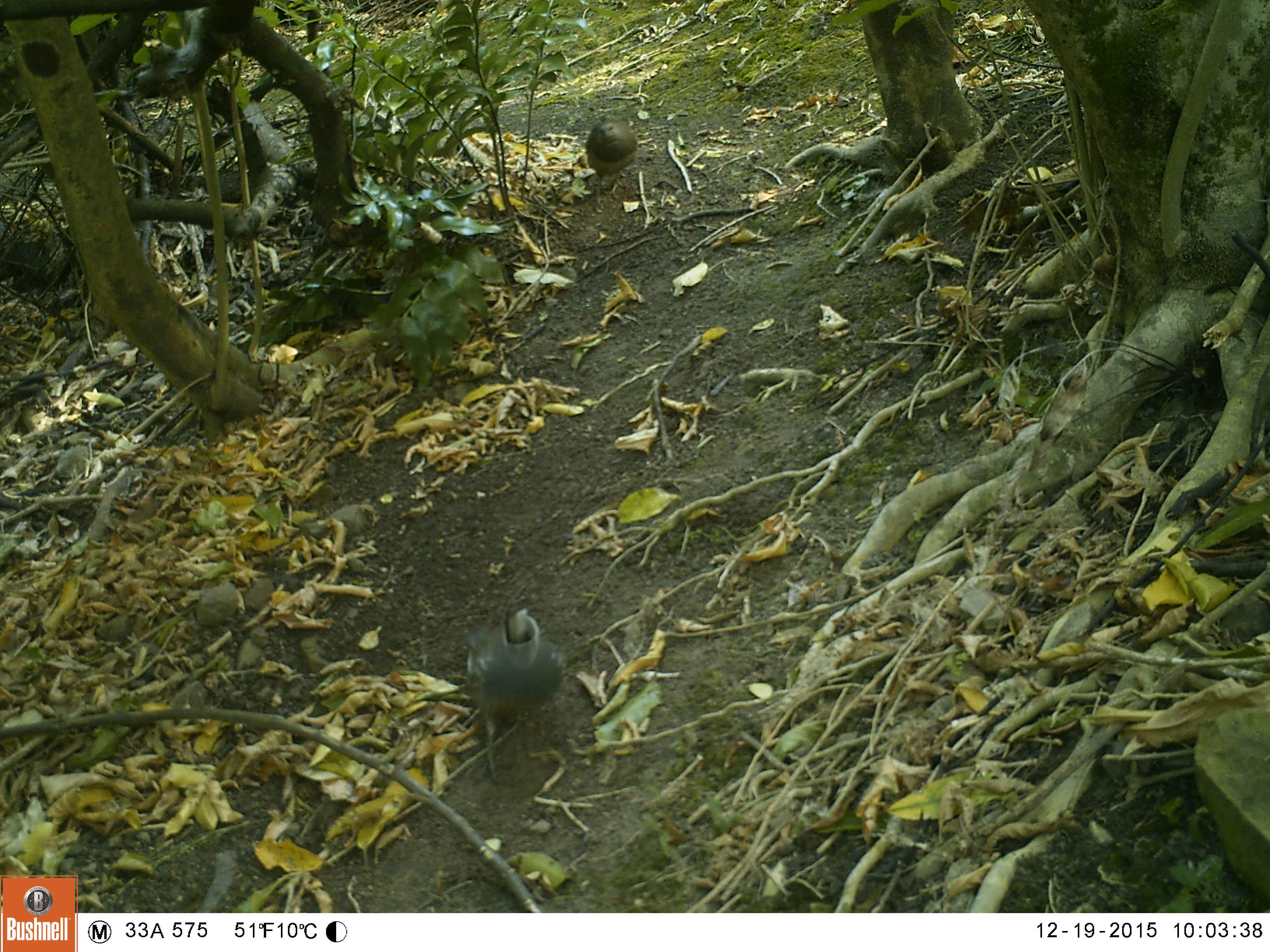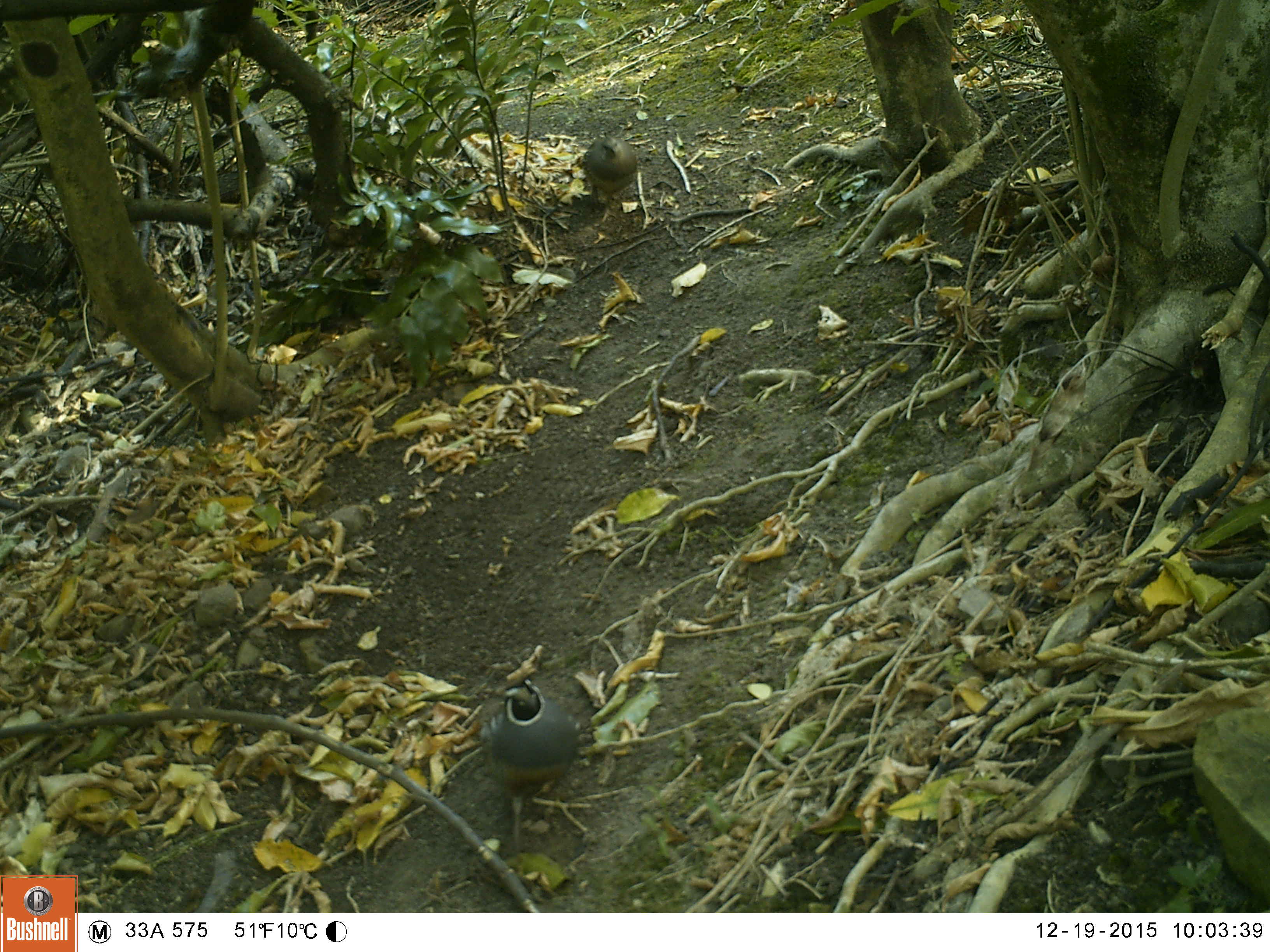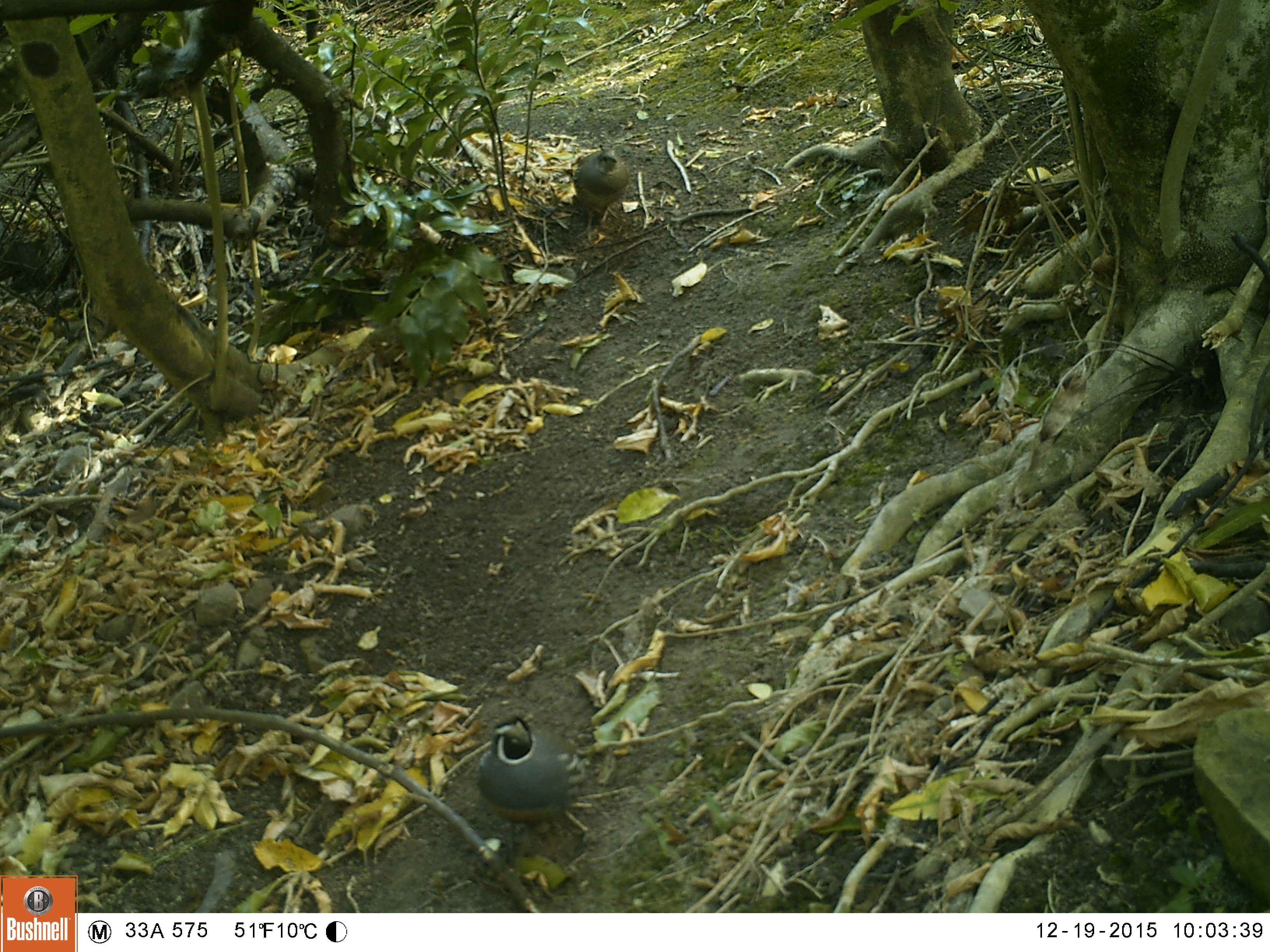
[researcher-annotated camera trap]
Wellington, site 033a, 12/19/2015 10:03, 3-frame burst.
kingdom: Animalia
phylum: Chordata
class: Aves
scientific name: Aves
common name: bird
Bird (Aves).